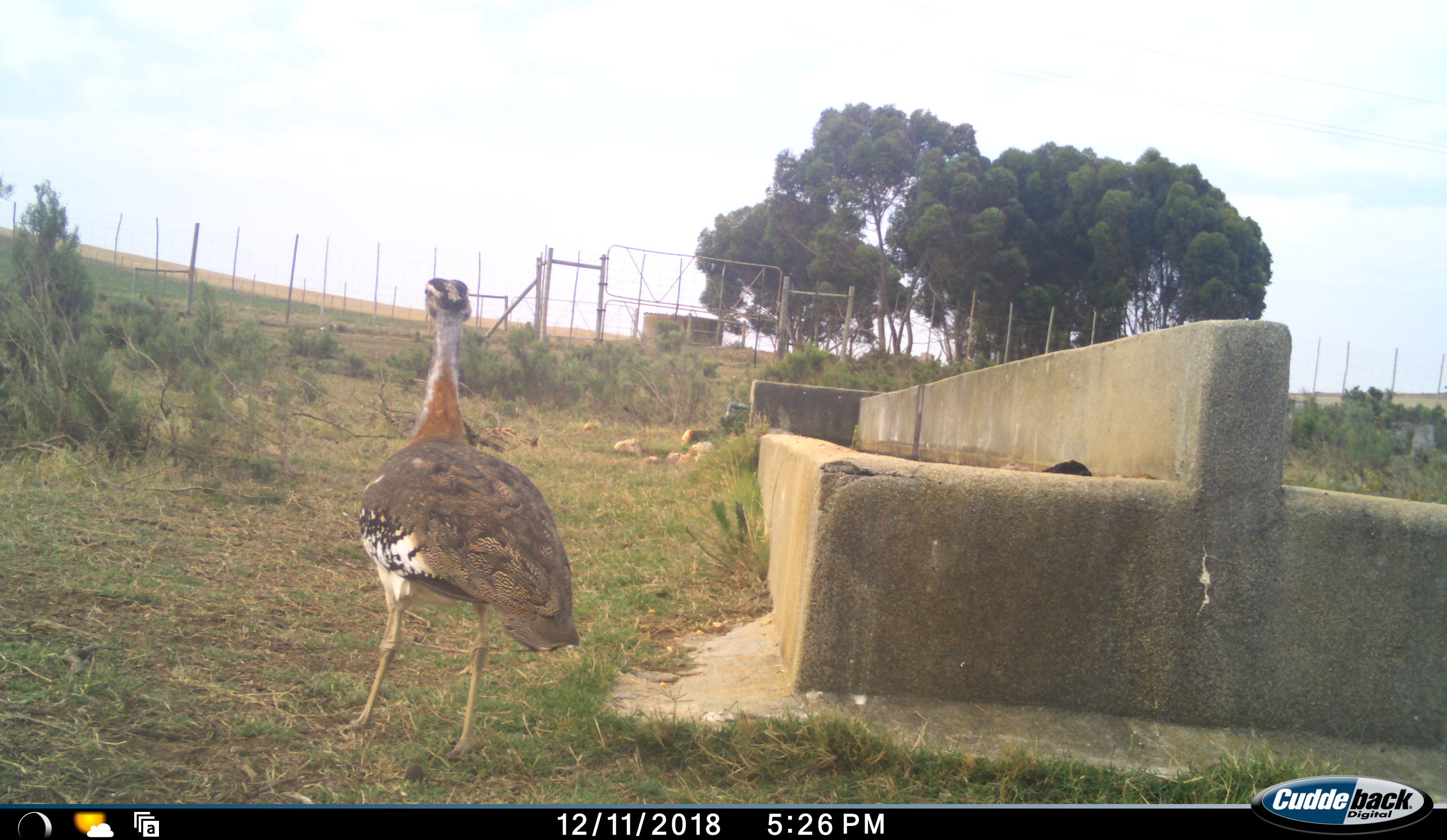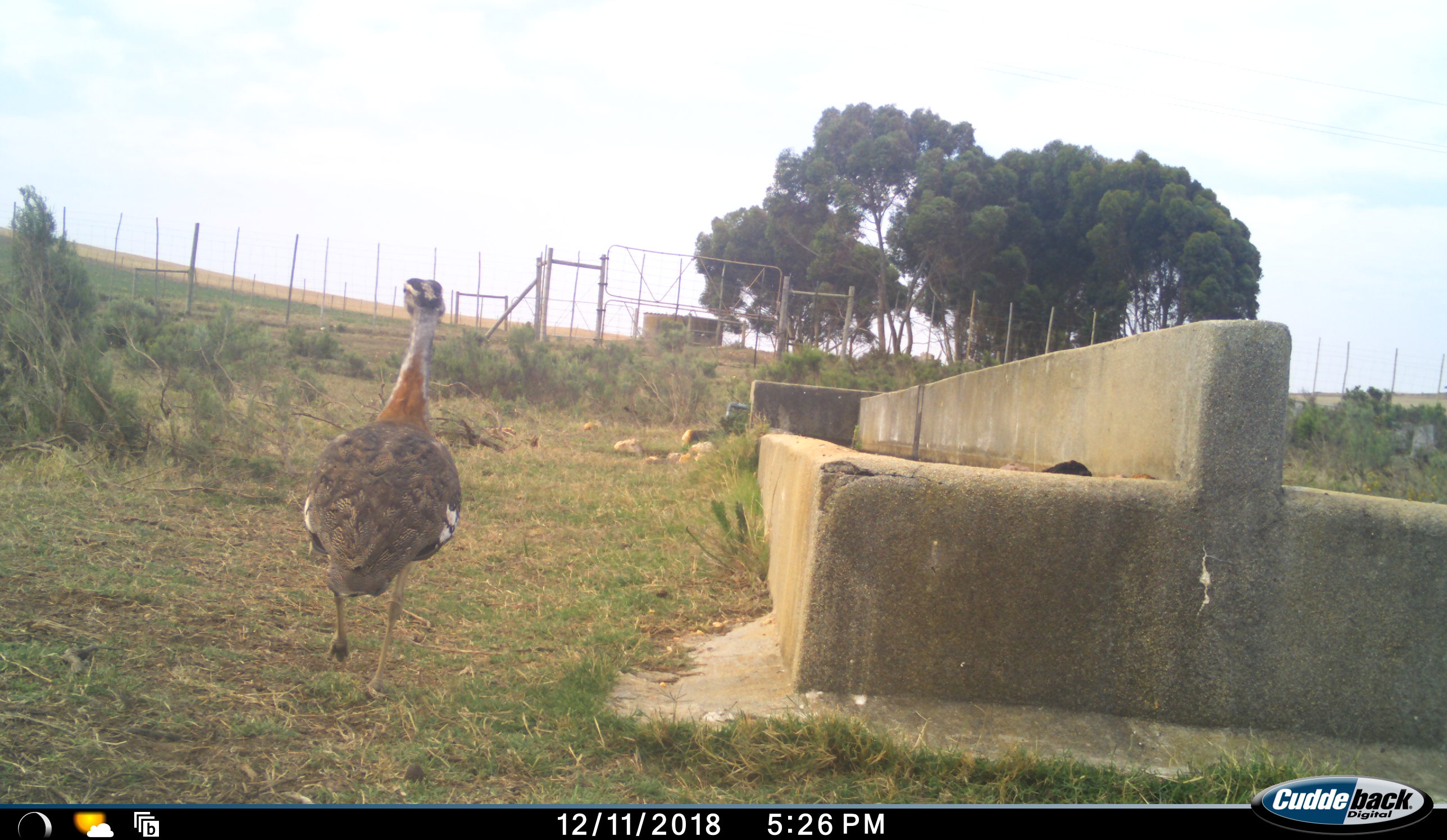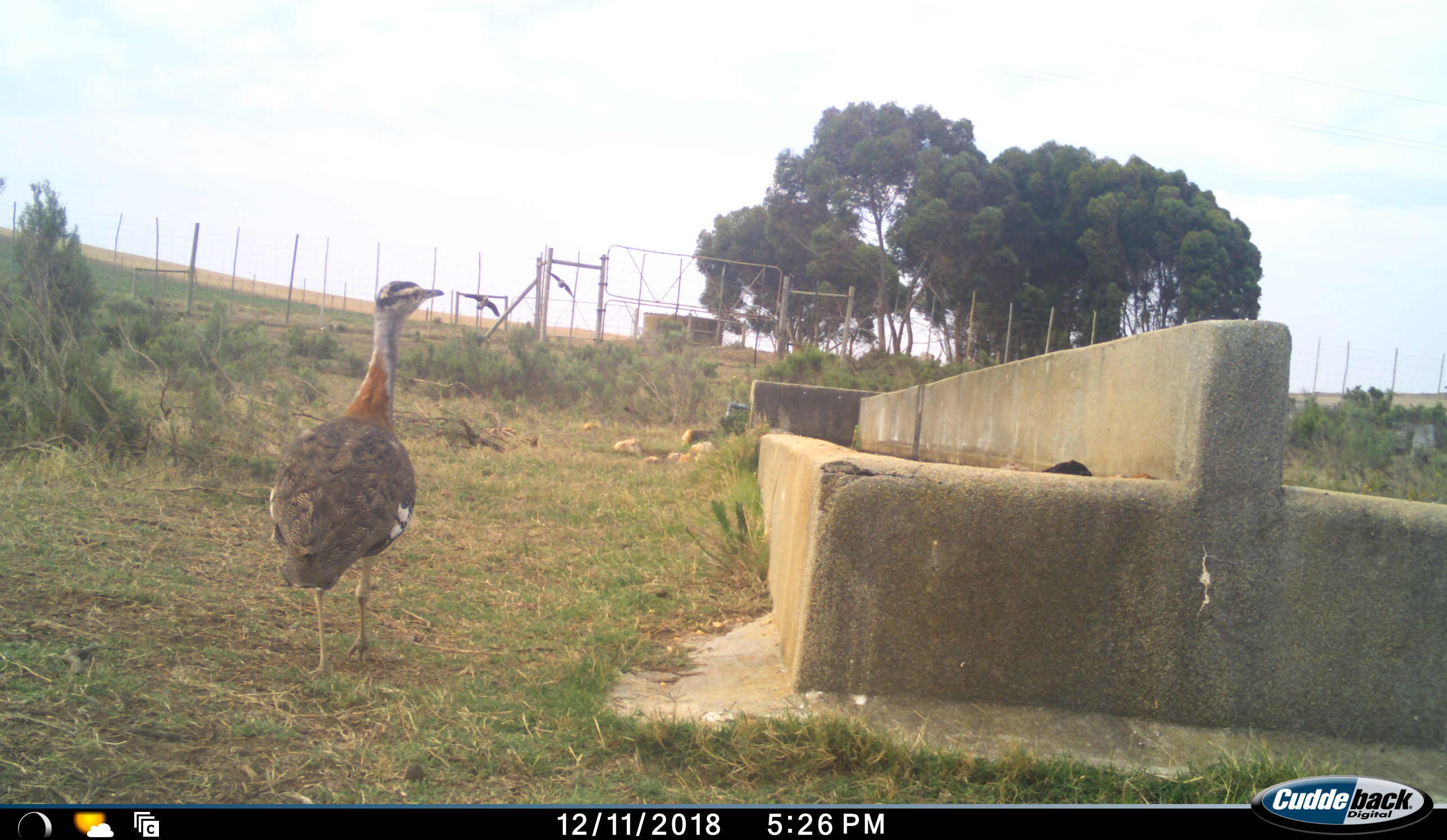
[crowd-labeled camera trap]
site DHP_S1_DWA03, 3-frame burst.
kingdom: Animalia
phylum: Chordata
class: Aves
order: Otidiformes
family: Otididae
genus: Neotis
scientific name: Neotis denhami denhami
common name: denham's bustard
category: bustarddenhams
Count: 1.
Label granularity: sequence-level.